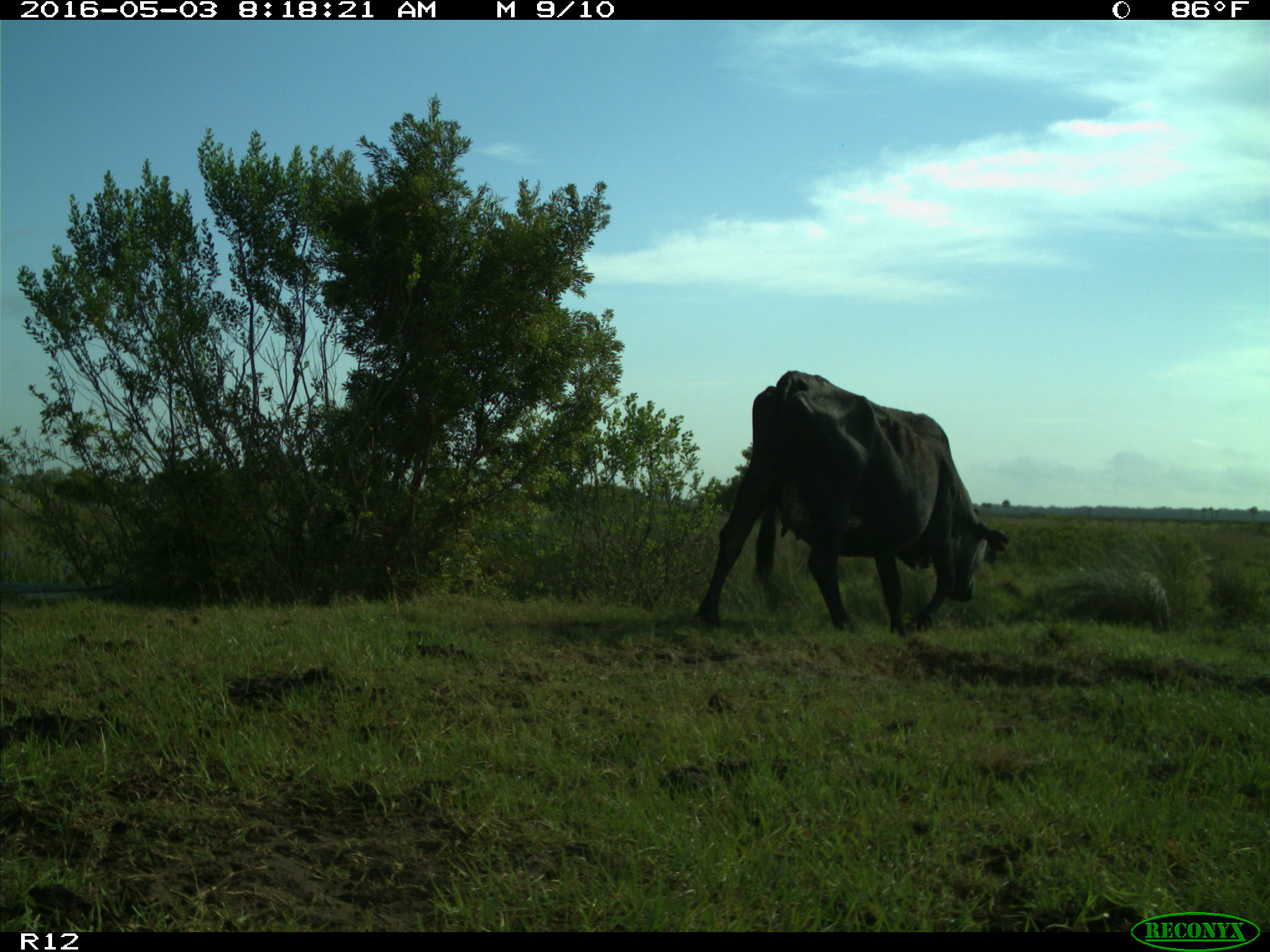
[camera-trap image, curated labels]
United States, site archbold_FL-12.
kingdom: Animalia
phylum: Chordata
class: Mammalia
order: Artiodactyla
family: Bovidae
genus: Bos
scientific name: Bos taurus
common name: domestic cow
Bos taurus (domestic cow).